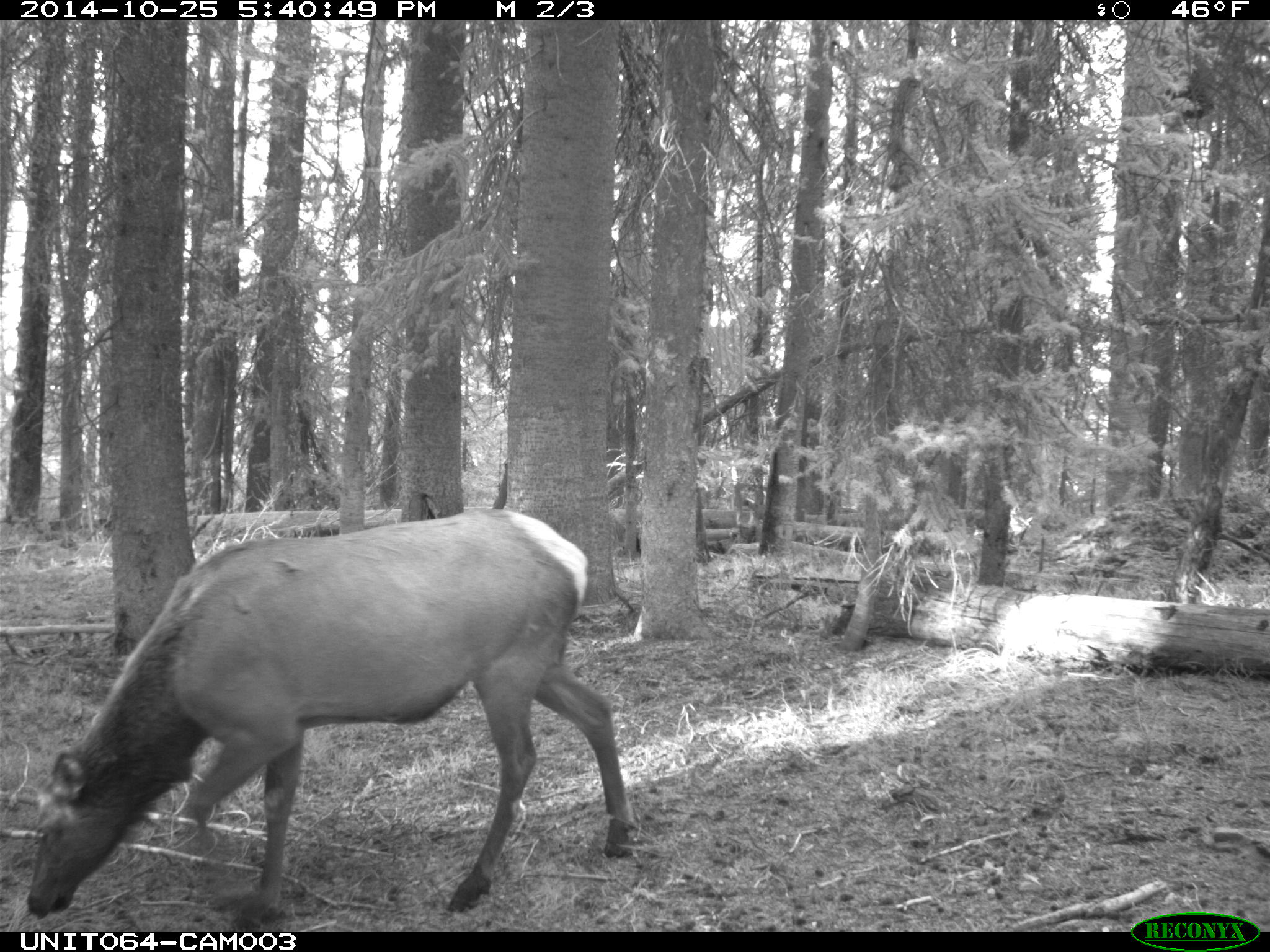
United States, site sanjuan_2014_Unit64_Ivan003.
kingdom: Animalia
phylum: Chordata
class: Mammalia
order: Artiodactyla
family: Cervidae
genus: Cervus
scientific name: Cervus elaphus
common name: red deer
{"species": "Cervus elaphus (red deer)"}